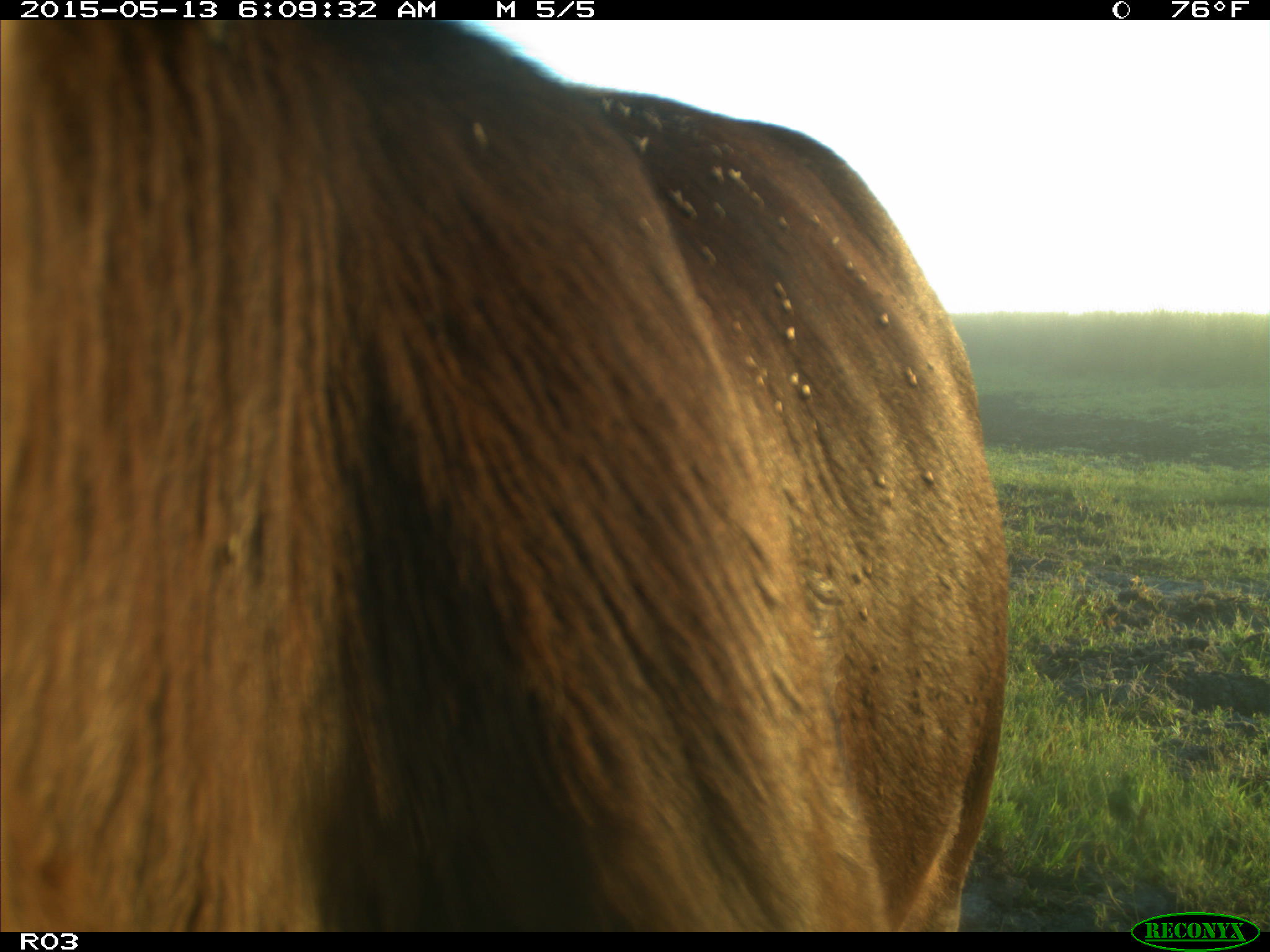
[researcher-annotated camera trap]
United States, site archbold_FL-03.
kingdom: Animalia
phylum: Chordata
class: Mammalia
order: Artiodactyla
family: Bovidae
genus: Bos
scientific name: Bos taurus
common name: domestic cow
Bos taurus (domestic cow).